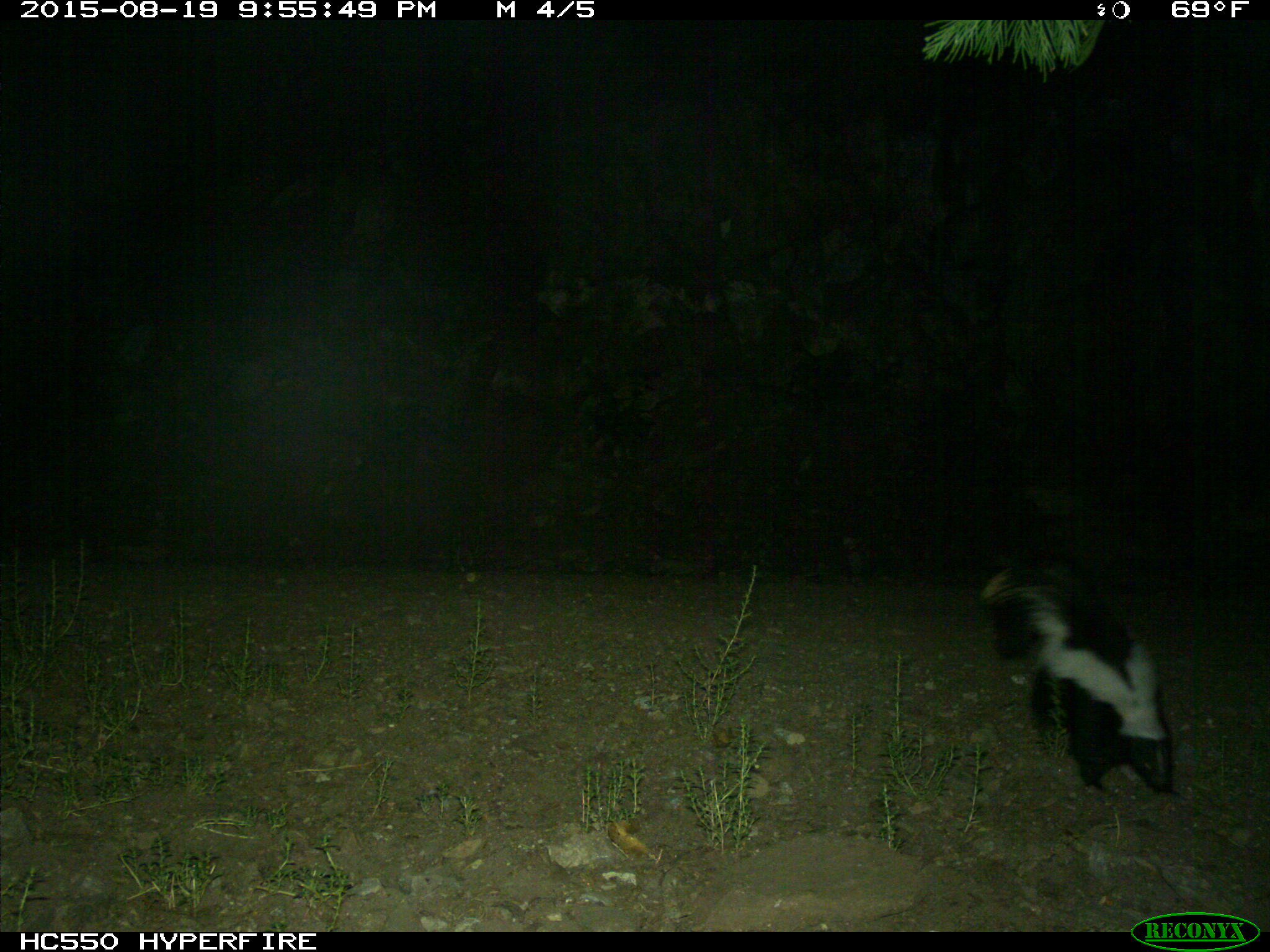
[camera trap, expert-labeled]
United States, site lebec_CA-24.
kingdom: Animalia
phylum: Chordata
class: Mammalia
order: Carnivora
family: Mephitidae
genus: Mephitis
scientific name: Mephitis mephitis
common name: striped skunk